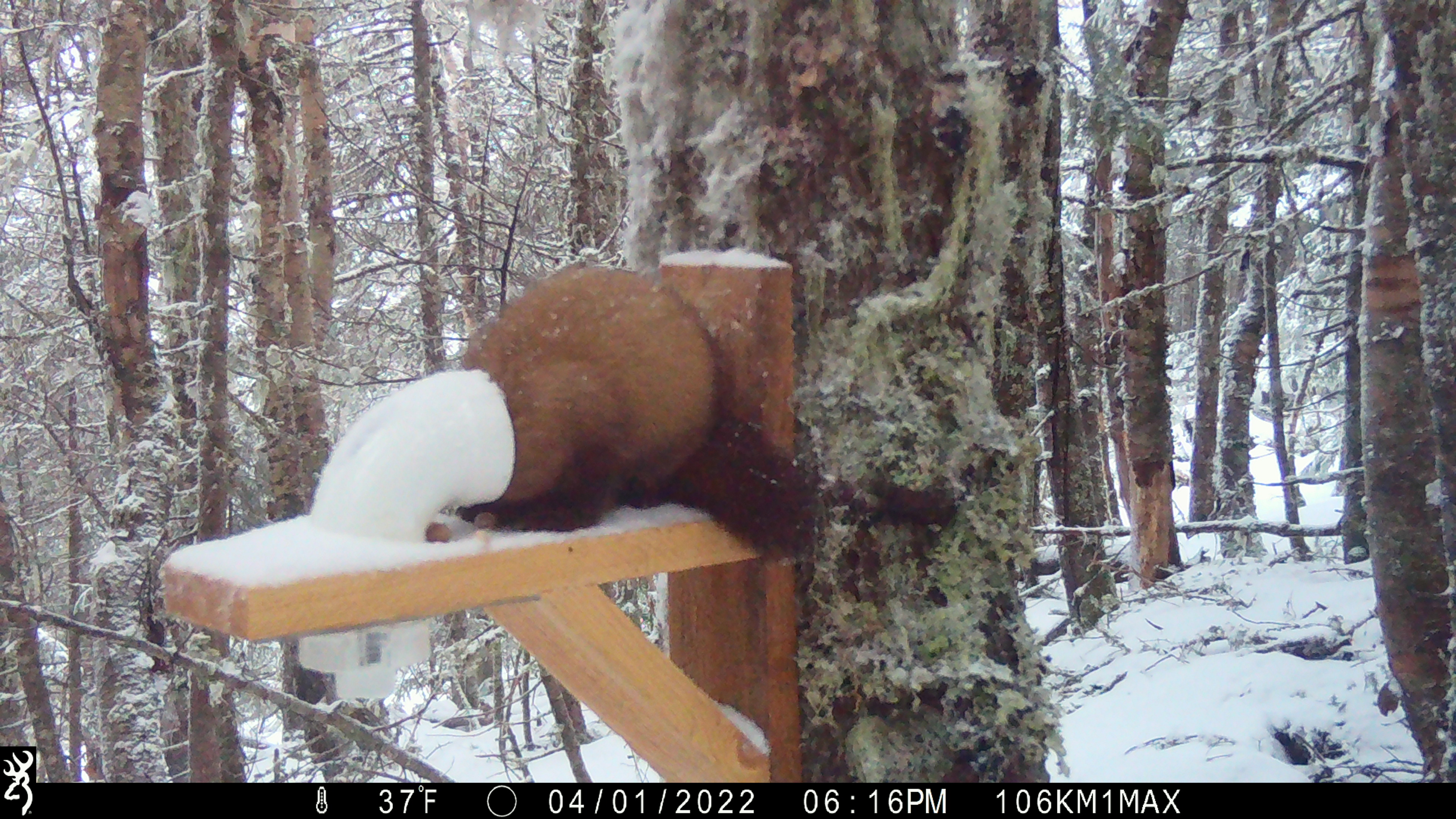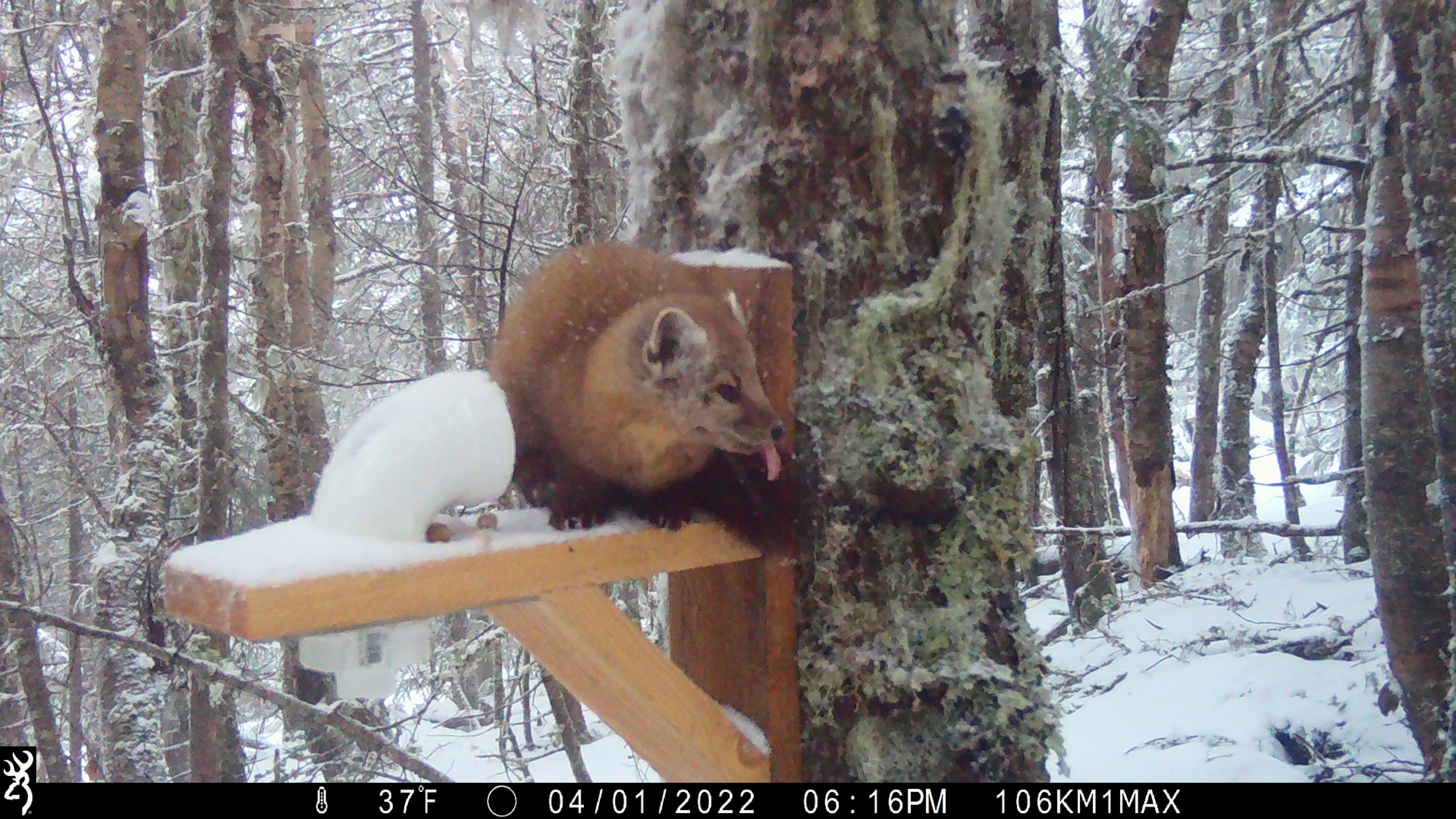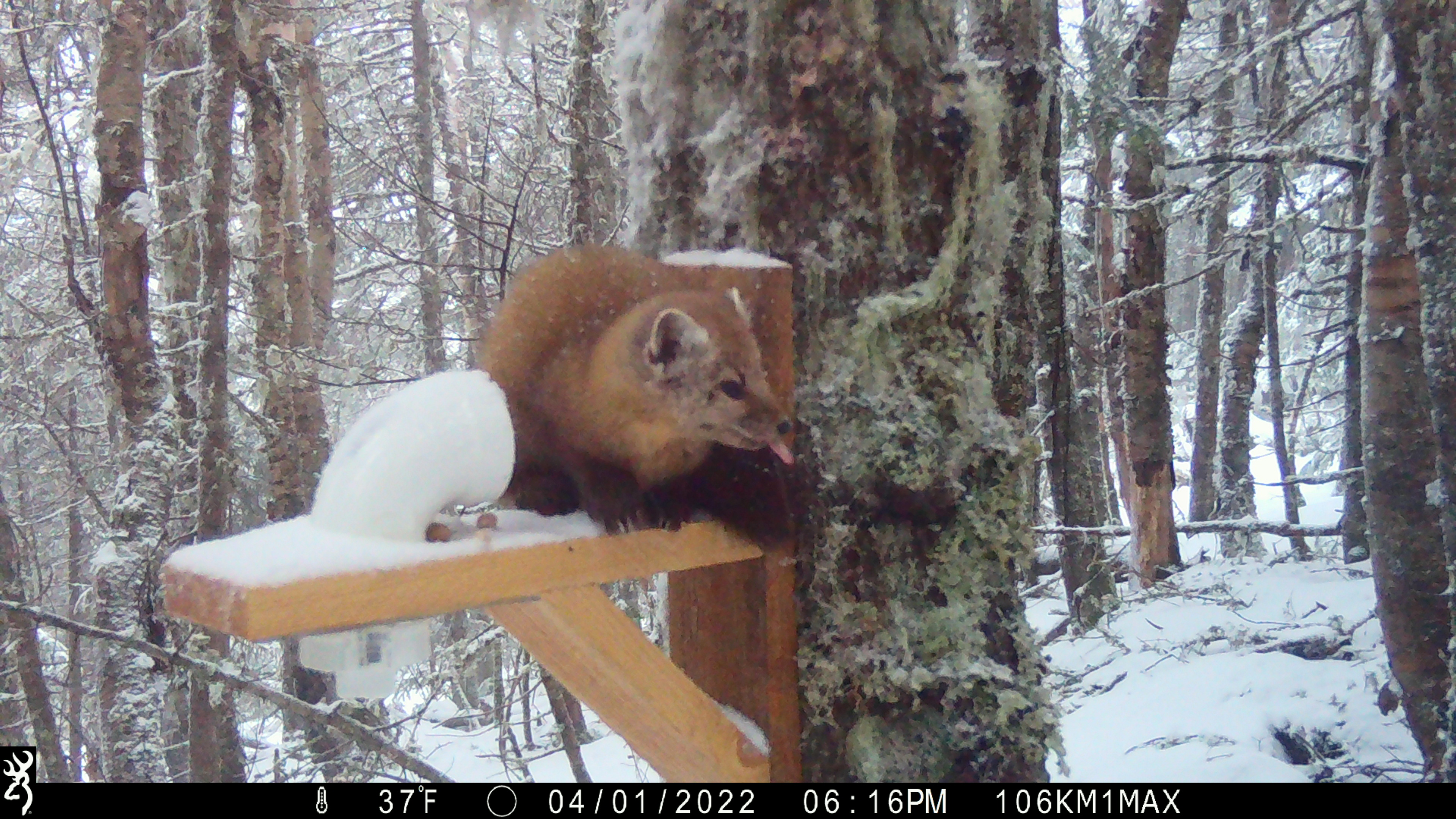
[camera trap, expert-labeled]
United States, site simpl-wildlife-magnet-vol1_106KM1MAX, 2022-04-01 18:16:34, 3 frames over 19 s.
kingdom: Animalia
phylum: Chordata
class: Mammalia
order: Carnivora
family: Mustelidae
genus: Martes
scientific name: Martes americana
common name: american marten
American marten (Martes americana).